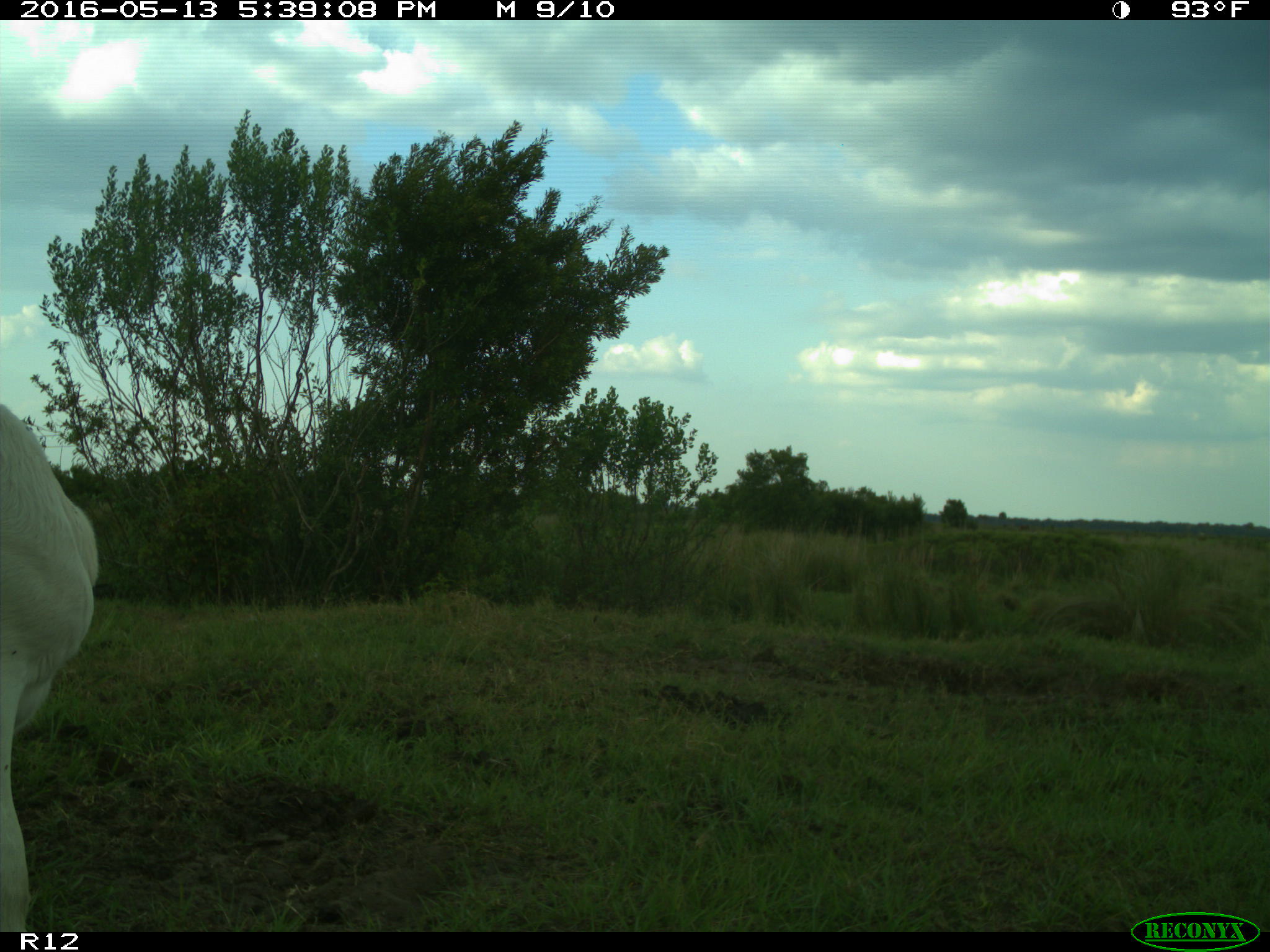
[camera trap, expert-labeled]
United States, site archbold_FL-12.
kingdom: Animalia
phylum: Chordata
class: Mammalia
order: Artiodactyla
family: Bovidae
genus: Bos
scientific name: Bos taurus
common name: domestic cow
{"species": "Bos taurus (domestic cow)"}